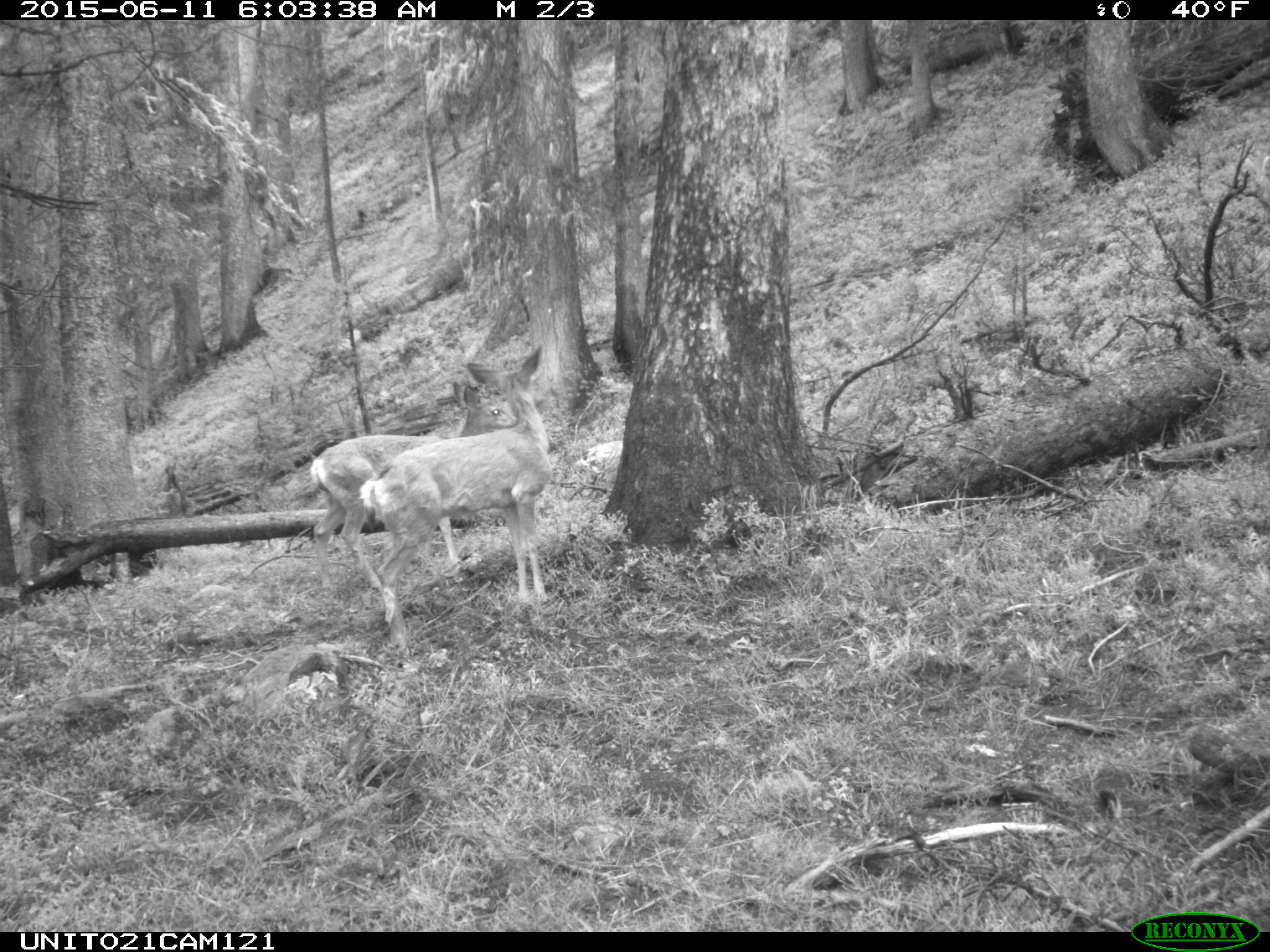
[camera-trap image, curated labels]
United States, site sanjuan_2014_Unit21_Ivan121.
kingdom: Animalia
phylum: Chordata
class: Mammalia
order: Artiodactyla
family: Cervidae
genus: Odocoileus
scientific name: Odocoileus hemionus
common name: mule deer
Odocoileus hemionus (mule deer).